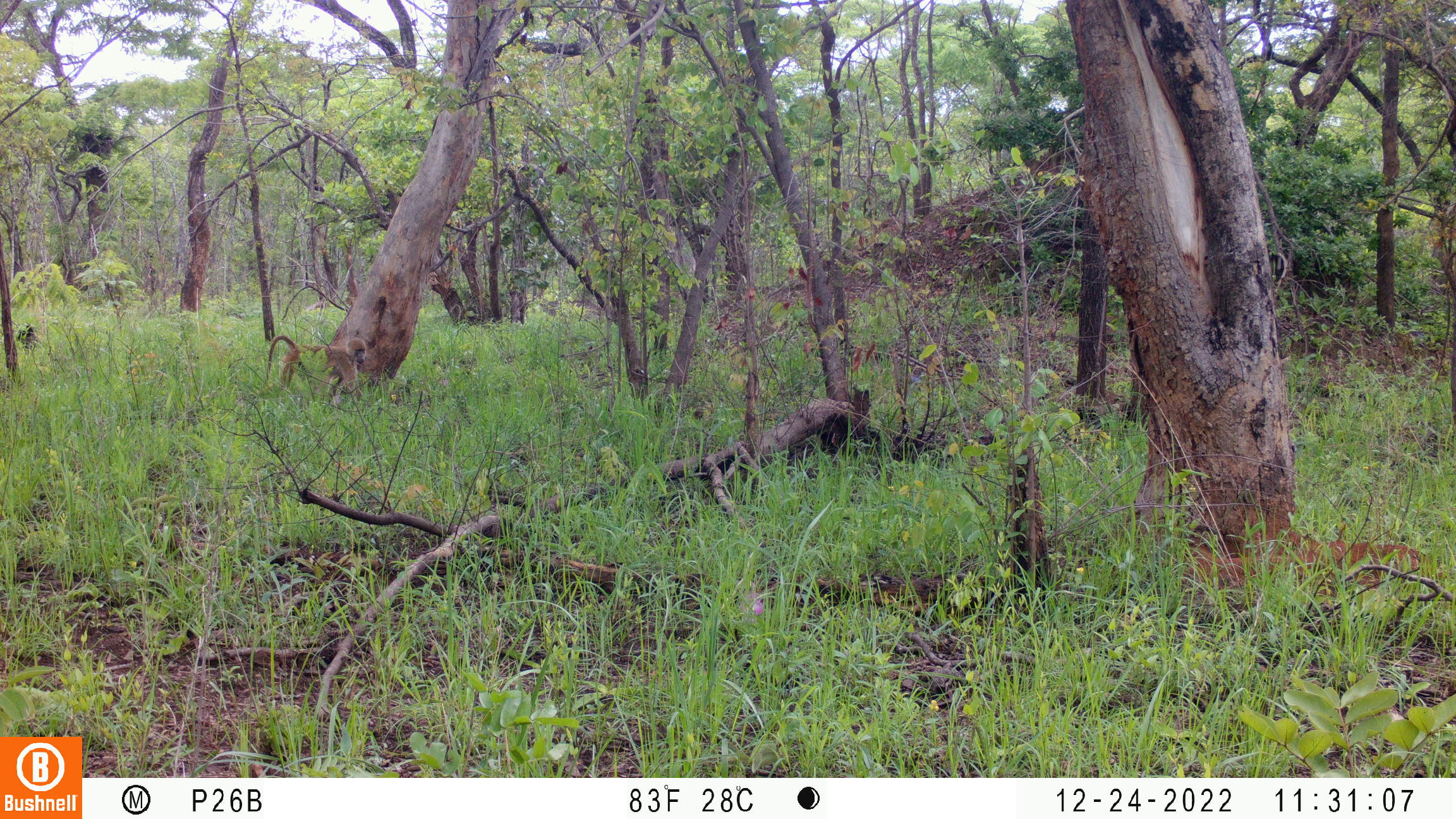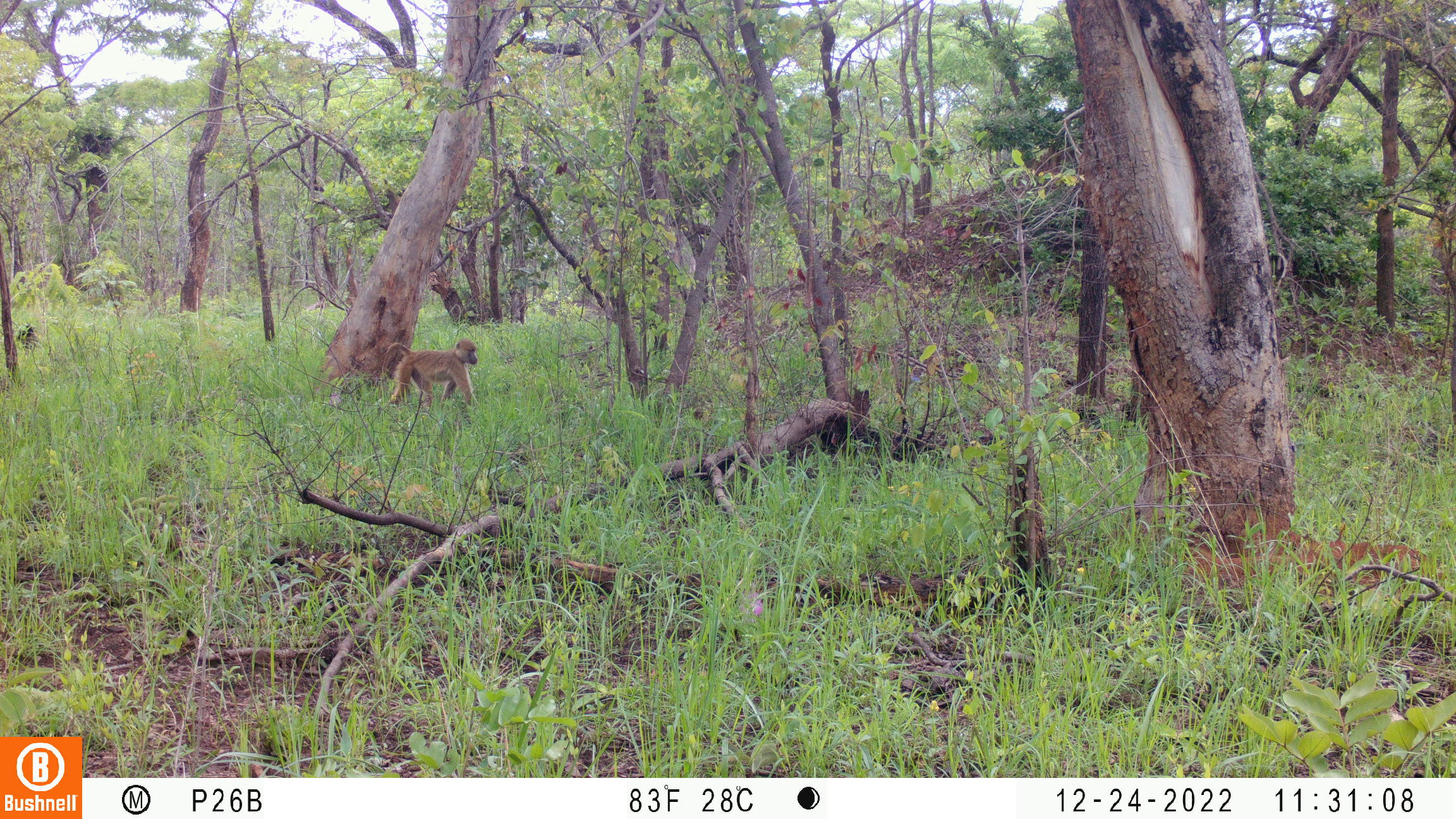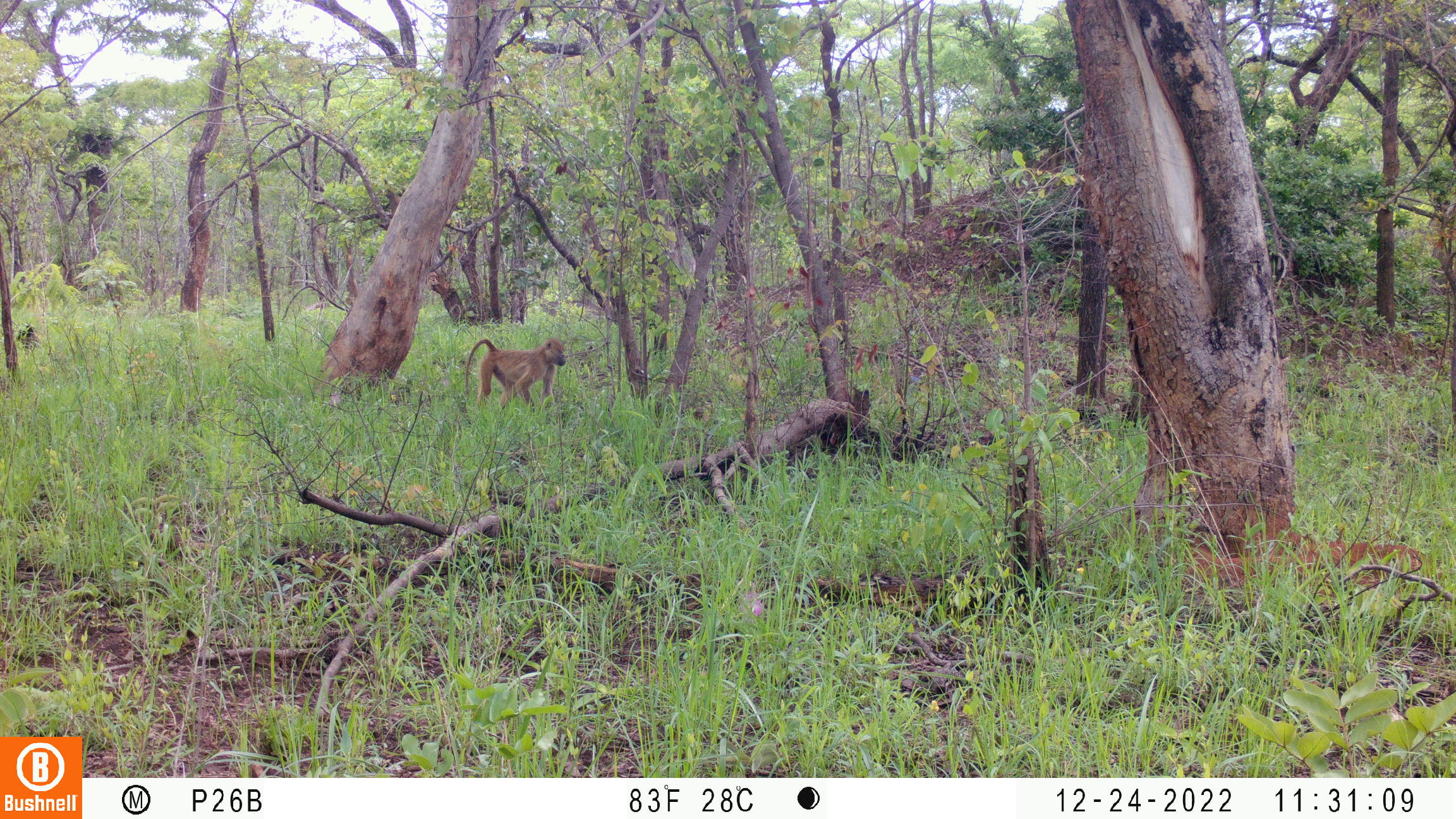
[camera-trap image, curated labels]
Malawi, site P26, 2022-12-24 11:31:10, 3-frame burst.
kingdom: Animalia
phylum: Chordata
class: Mammalia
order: Primates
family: Cercopithecidae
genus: Papio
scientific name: Papio cynocephalus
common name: yellow baboon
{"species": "yellow baboon (Papio cynocephalus)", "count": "1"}